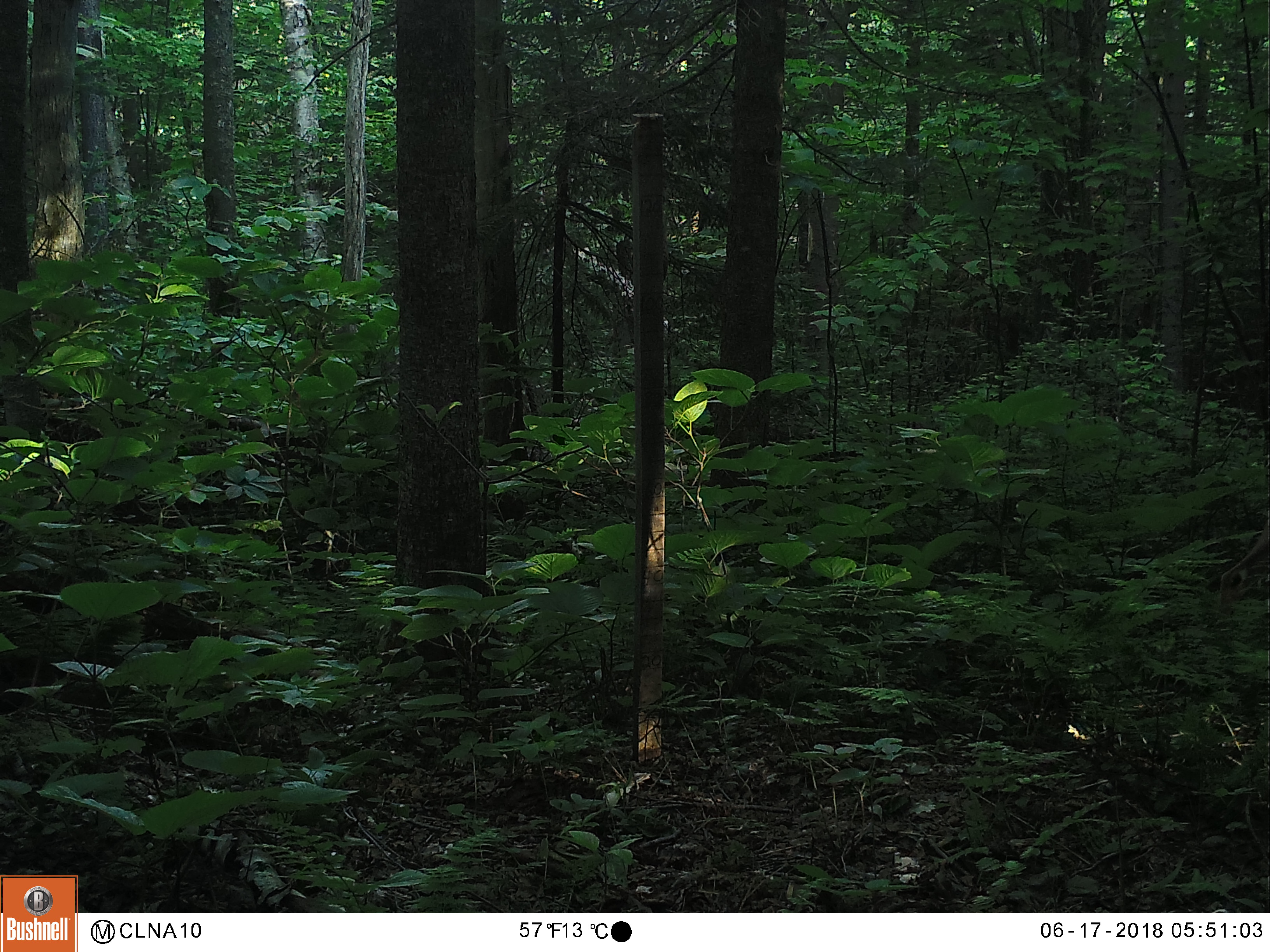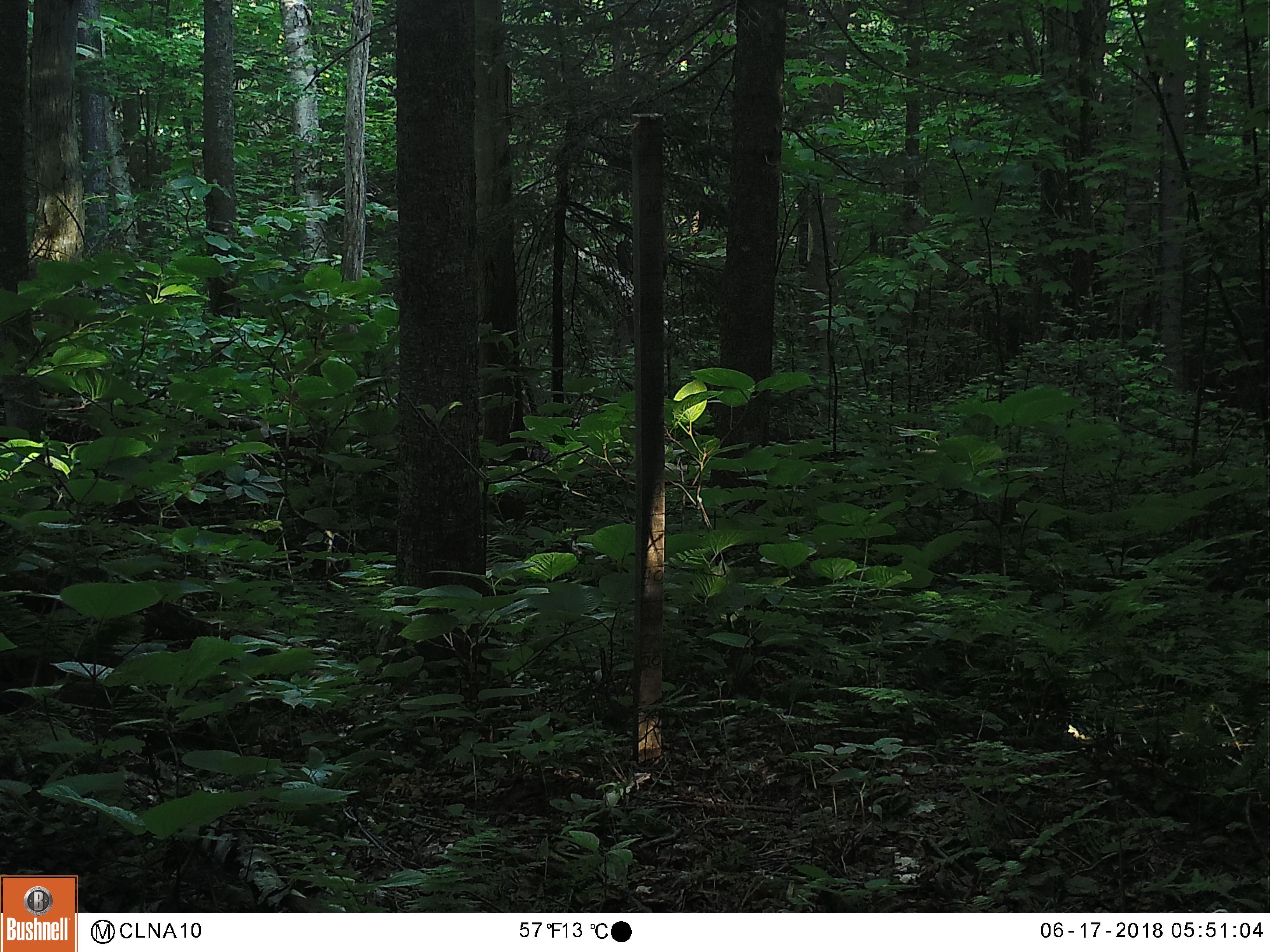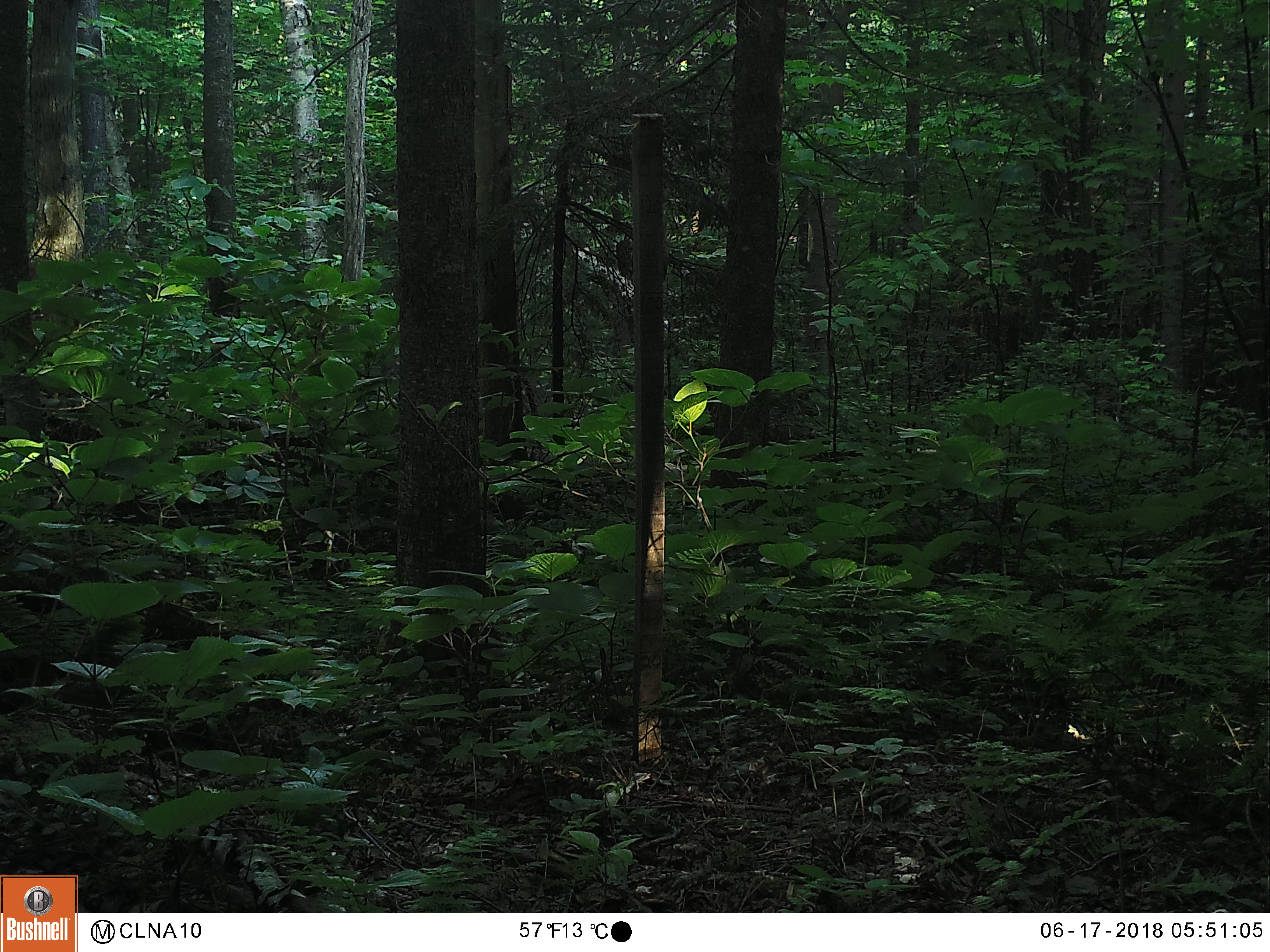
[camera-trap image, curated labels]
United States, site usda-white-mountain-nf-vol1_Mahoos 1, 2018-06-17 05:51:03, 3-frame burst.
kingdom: Animalia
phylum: Chordata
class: Mammalia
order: Artiodactyla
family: Cervidae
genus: Odocoileus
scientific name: Odocoileus virginianus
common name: white-tailed deer